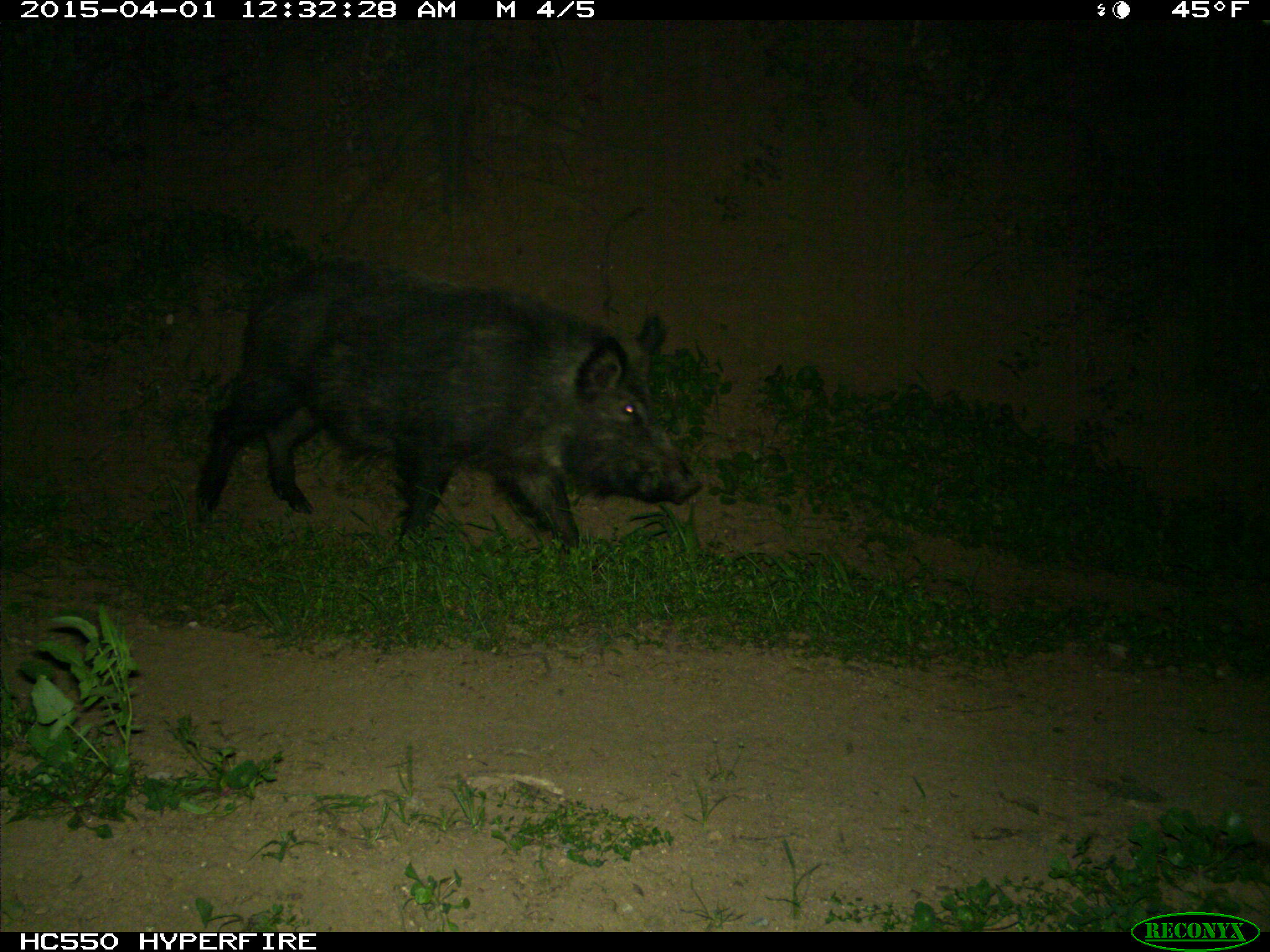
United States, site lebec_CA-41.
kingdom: Animalia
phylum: Chordata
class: Mammalia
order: Artiodactyla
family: Suidae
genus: Sus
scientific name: Sus scrofa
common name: wild boar